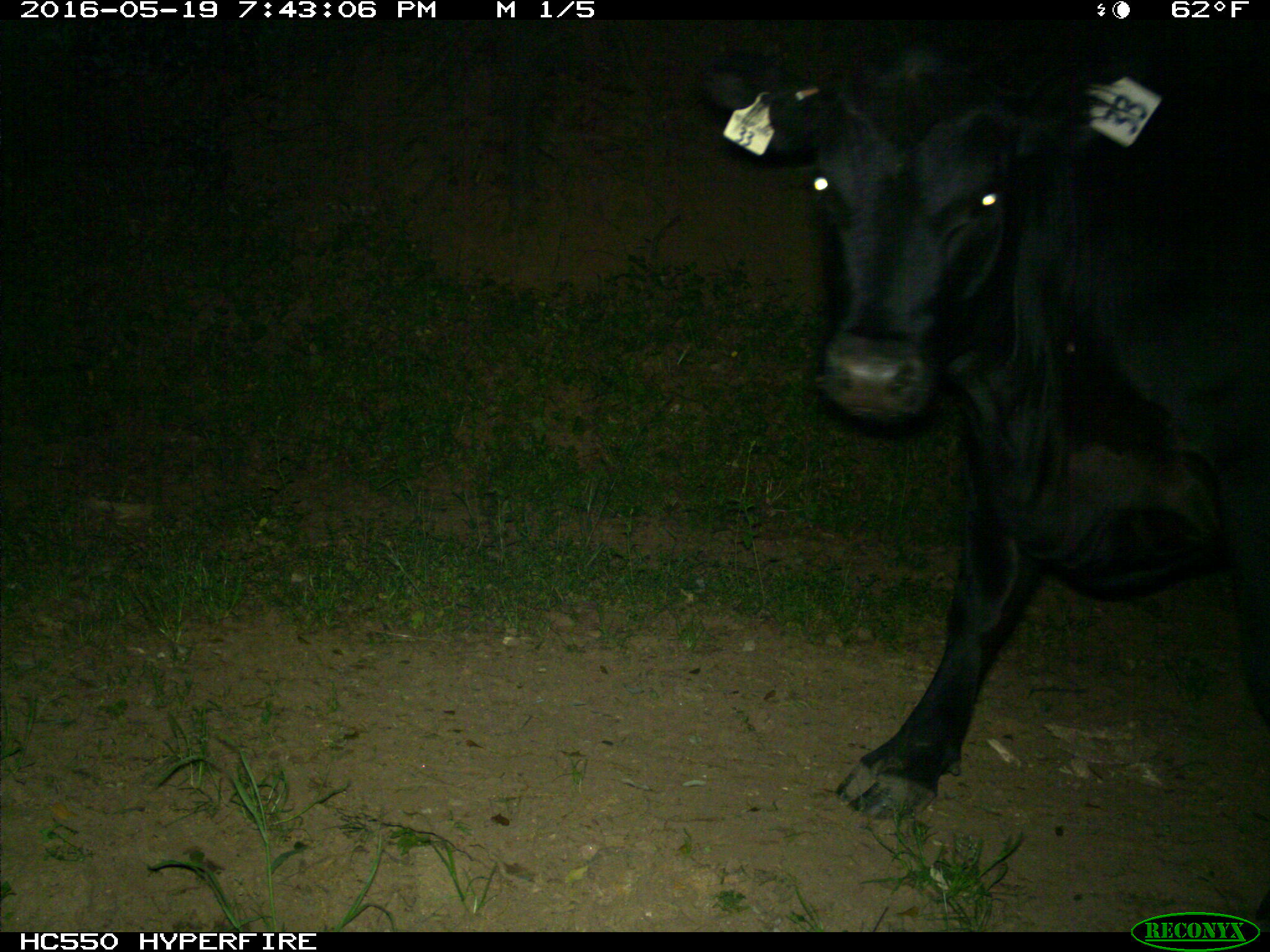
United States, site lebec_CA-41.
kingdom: Animalia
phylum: Chordata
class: Mammalia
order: Artiodactyla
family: Bovidae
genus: Bos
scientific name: Bos taurus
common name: domestic cow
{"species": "Bos taurus (domestic cow)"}